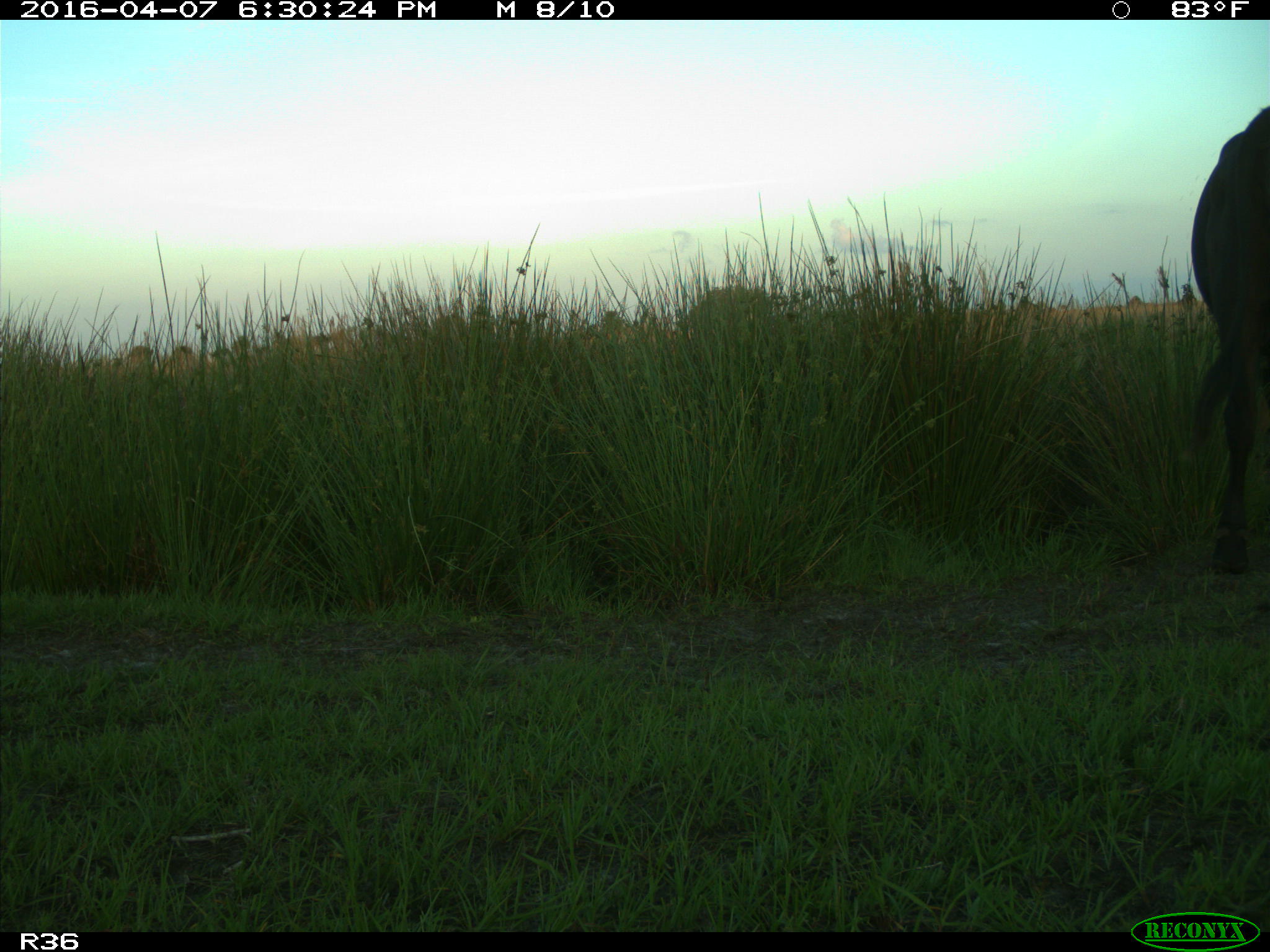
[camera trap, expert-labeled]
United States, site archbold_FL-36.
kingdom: Animalia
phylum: Chordata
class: Mammalia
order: Artiodactyla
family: Bovidae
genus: Bos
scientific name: Bos taurus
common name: domestic cow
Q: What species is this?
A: Bos taurus (domestic cow).